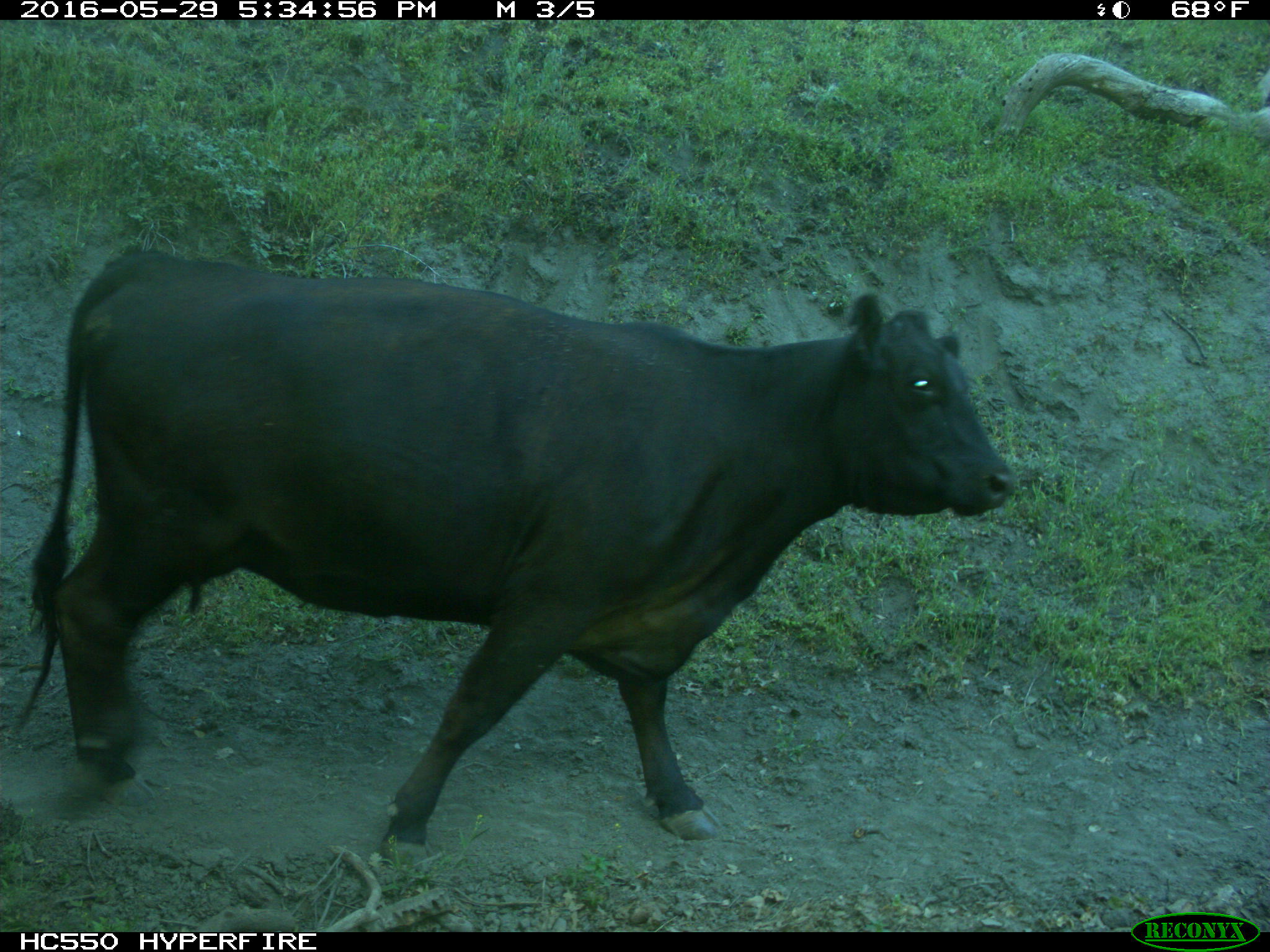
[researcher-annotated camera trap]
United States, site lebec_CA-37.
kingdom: Animalia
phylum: Chordata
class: Mammalia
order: Artiodactyla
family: Bovidae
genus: Bos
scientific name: Bos taurus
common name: domestic cow